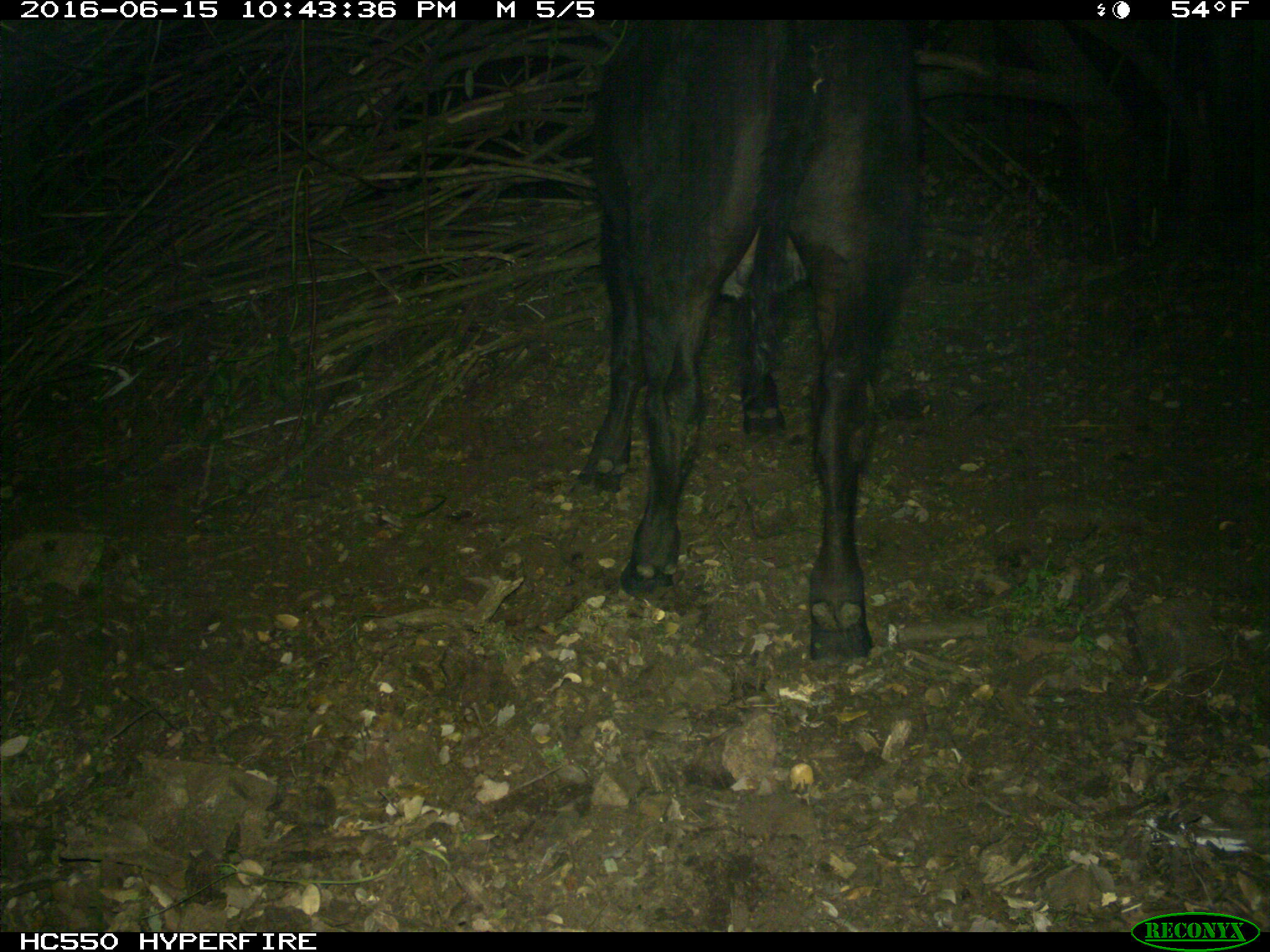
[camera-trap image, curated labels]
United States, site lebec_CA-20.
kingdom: Animalia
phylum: Chordata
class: Mammalia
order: Artiodactyla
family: Bovidae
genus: Bos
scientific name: Bos taurus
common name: domestic cow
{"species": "Bos taurus (domestic cow)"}